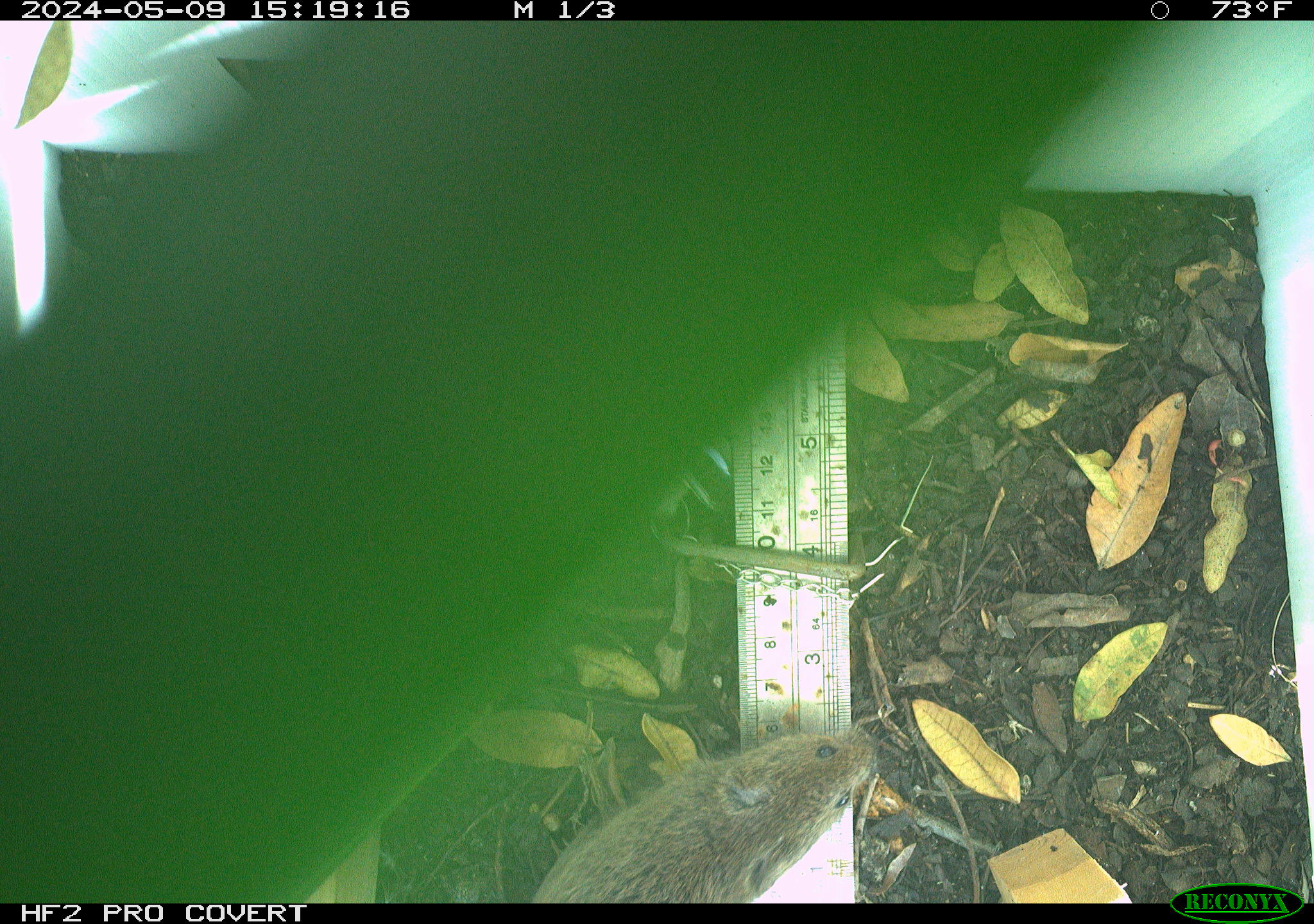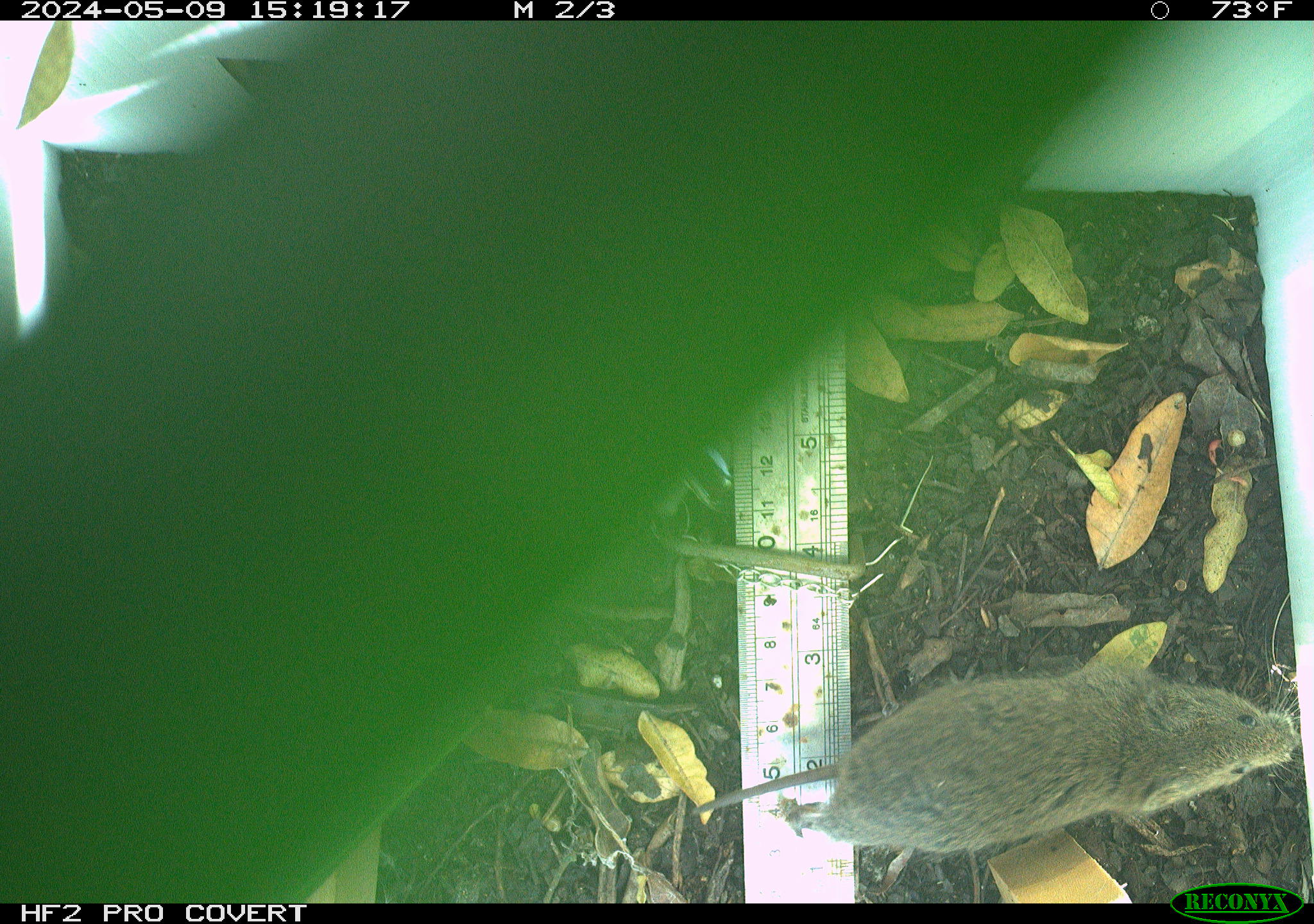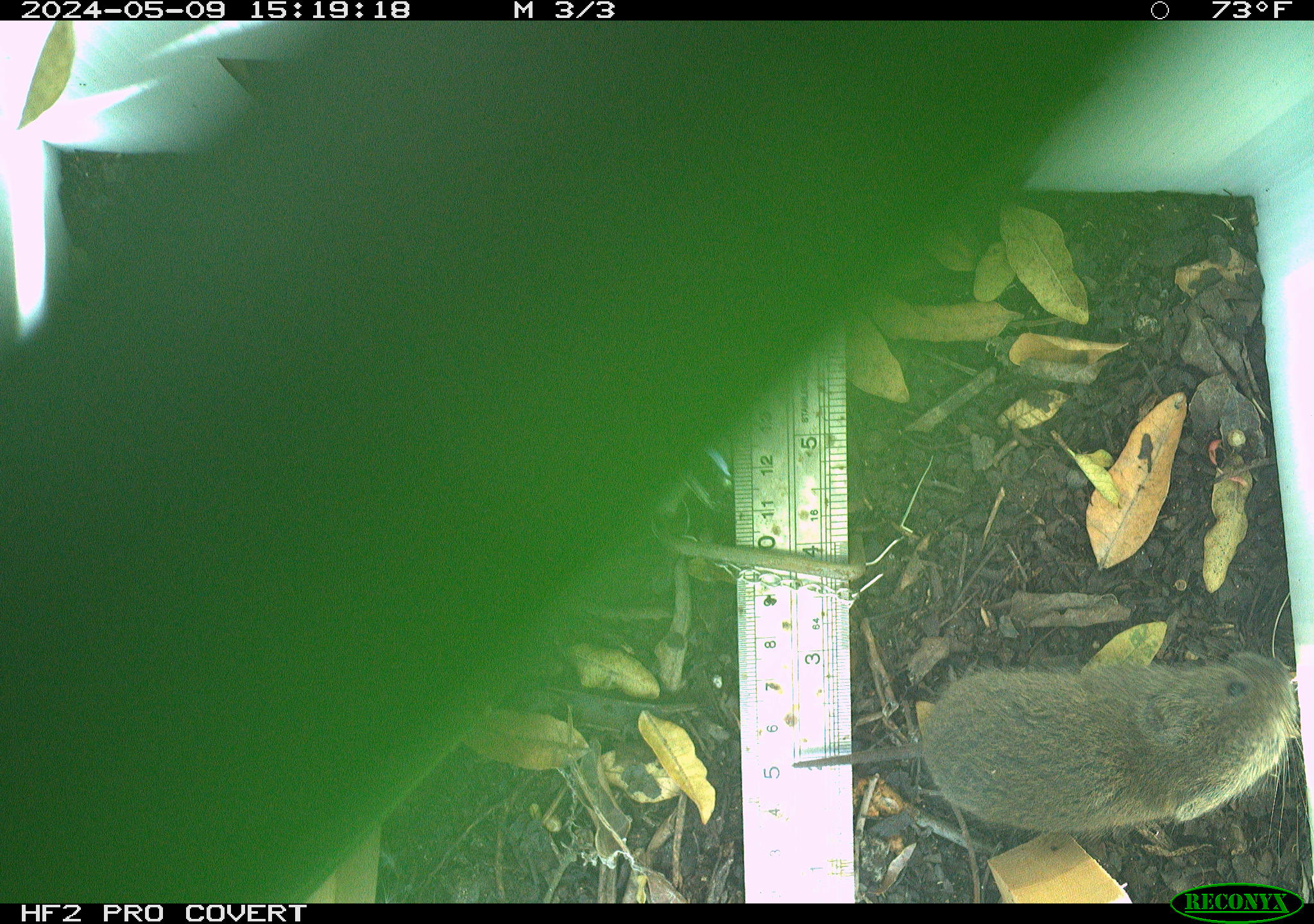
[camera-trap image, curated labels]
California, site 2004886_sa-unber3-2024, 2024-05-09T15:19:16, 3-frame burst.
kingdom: Animalia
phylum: Chordata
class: Mammalia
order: Rodentia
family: Cricetidae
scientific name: Arvicolinae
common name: voles, lemmings, and muskrats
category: arvicolinae subfamily